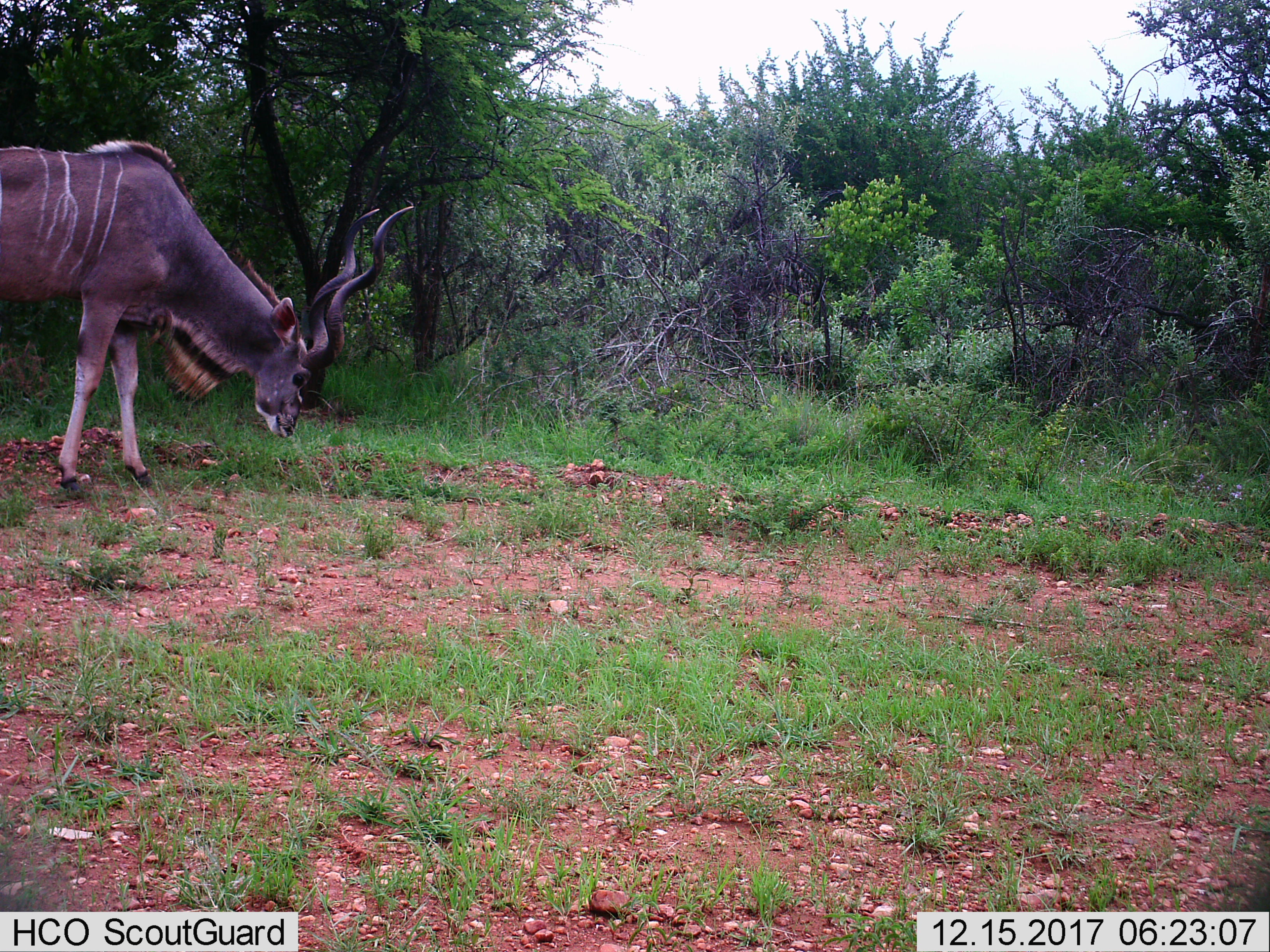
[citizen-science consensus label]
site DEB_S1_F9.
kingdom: Animalia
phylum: Chordata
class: Mammalia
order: Artiodactyla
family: Bovidae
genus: Tragelaphus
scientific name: Tragelaphus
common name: kudu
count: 1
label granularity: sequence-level